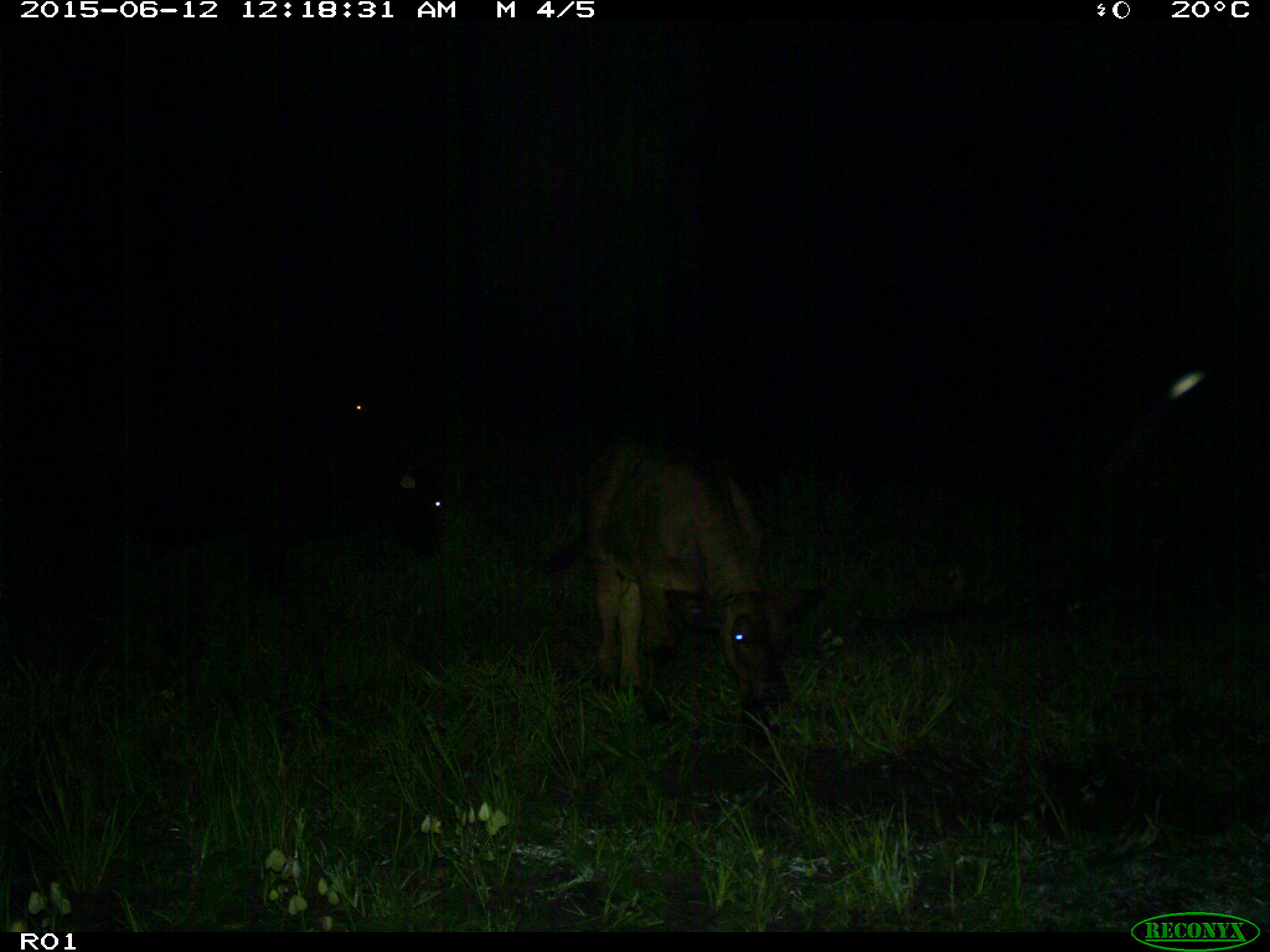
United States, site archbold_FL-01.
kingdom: Animalia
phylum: Chordata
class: Mammalia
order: Artiodactyla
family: Bovidae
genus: Bos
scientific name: Bos taurus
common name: domestic cow